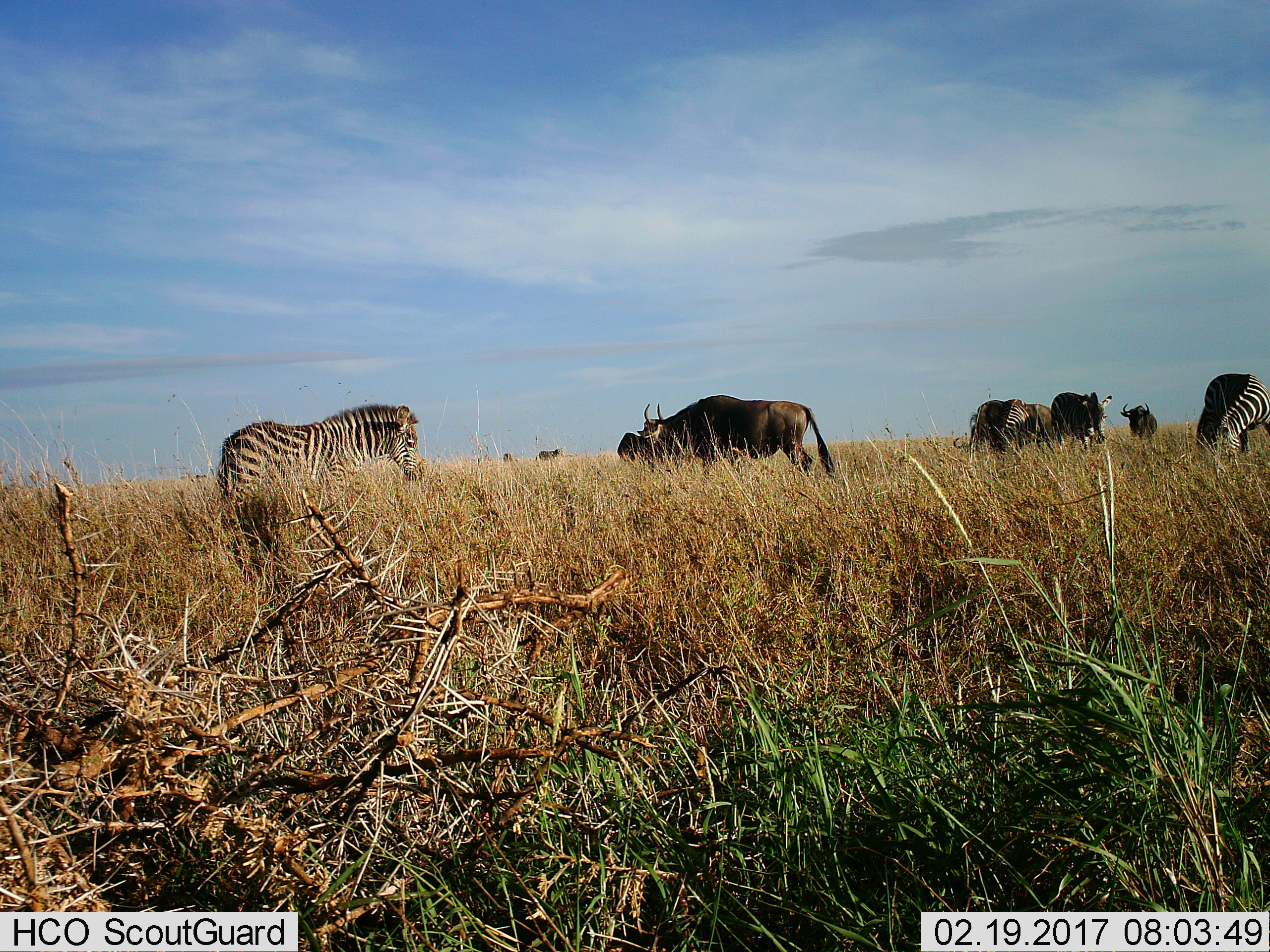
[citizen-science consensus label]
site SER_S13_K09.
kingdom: Animalia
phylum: Chordata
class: Mammalia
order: Artiodactyla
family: Bovidae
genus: Connochaetes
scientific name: Connochaetes taurinus taurinus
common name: blue wildebeest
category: wildebeestblue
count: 5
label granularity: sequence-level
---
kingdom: Animalia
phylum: Chordata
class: Mammalia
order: Perissodactyla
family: Equidae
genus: Equus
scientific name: Equus quagga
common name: plains zebra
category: zebraplains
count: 4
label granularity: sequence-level